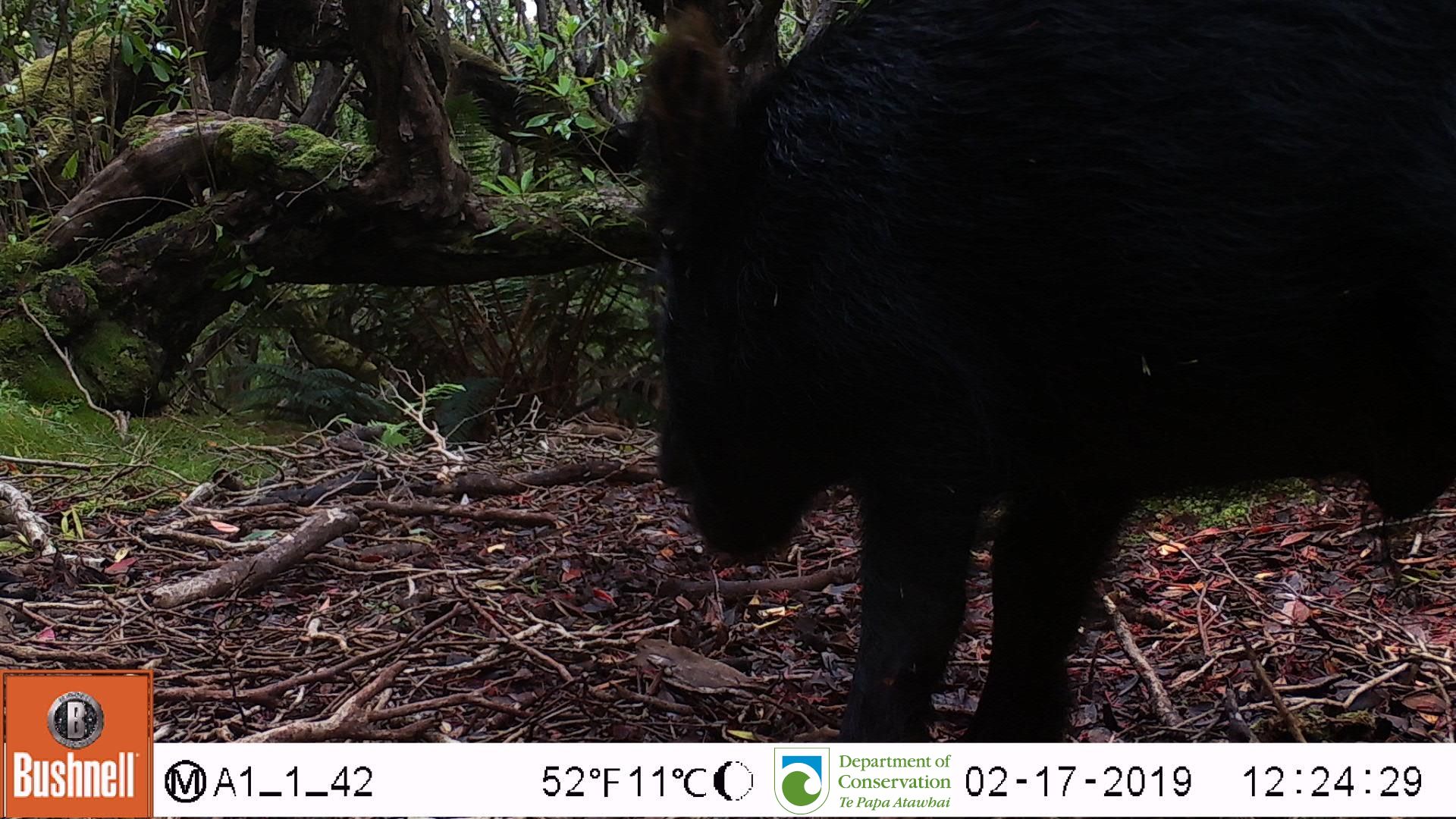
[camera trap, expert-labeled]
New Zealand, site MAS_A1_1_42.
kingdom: Animalia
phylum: Chordata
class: Mammalia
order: Artiodactyla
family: Suidae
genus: Sus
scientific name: Sus scrofa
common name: pig